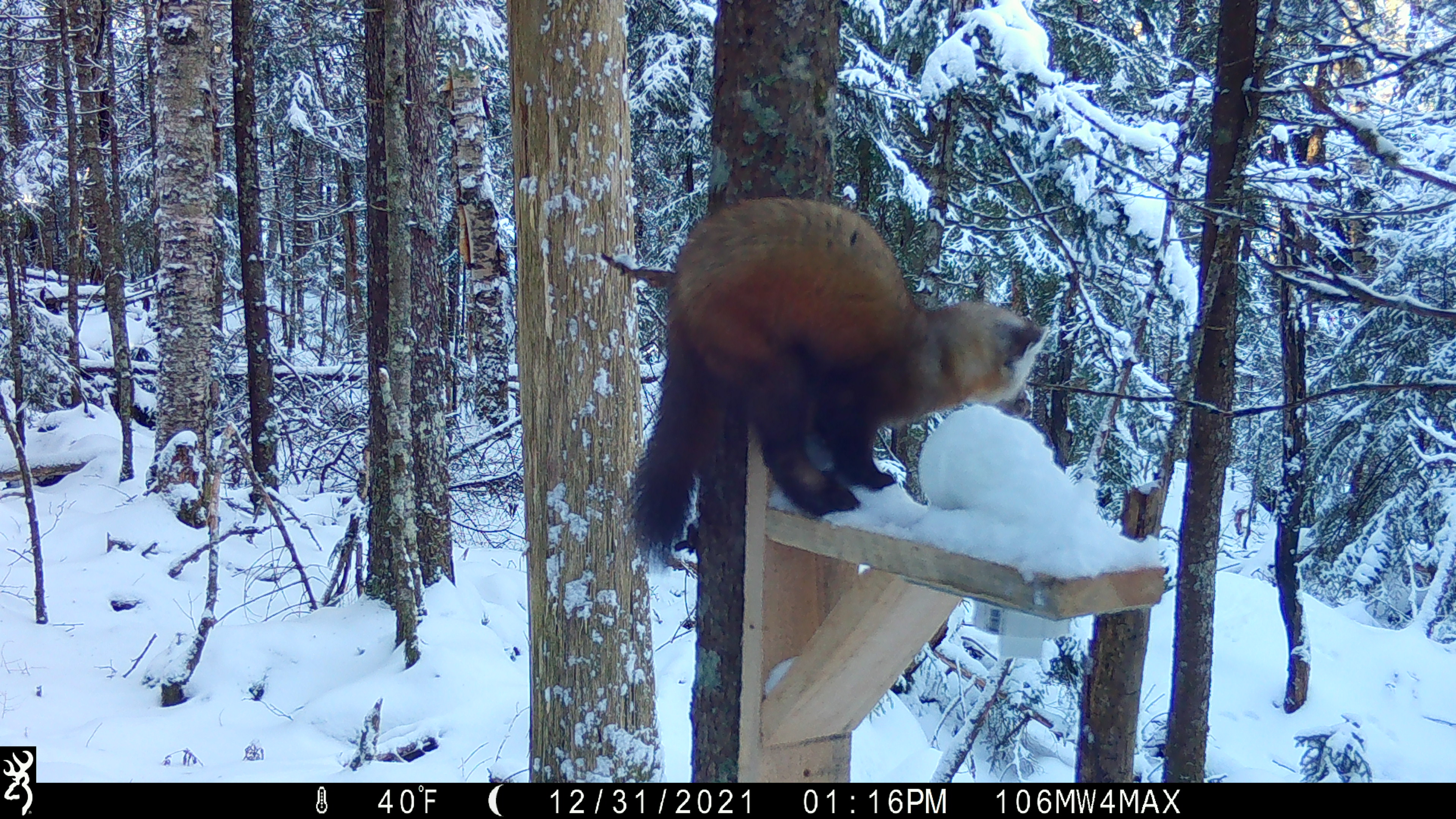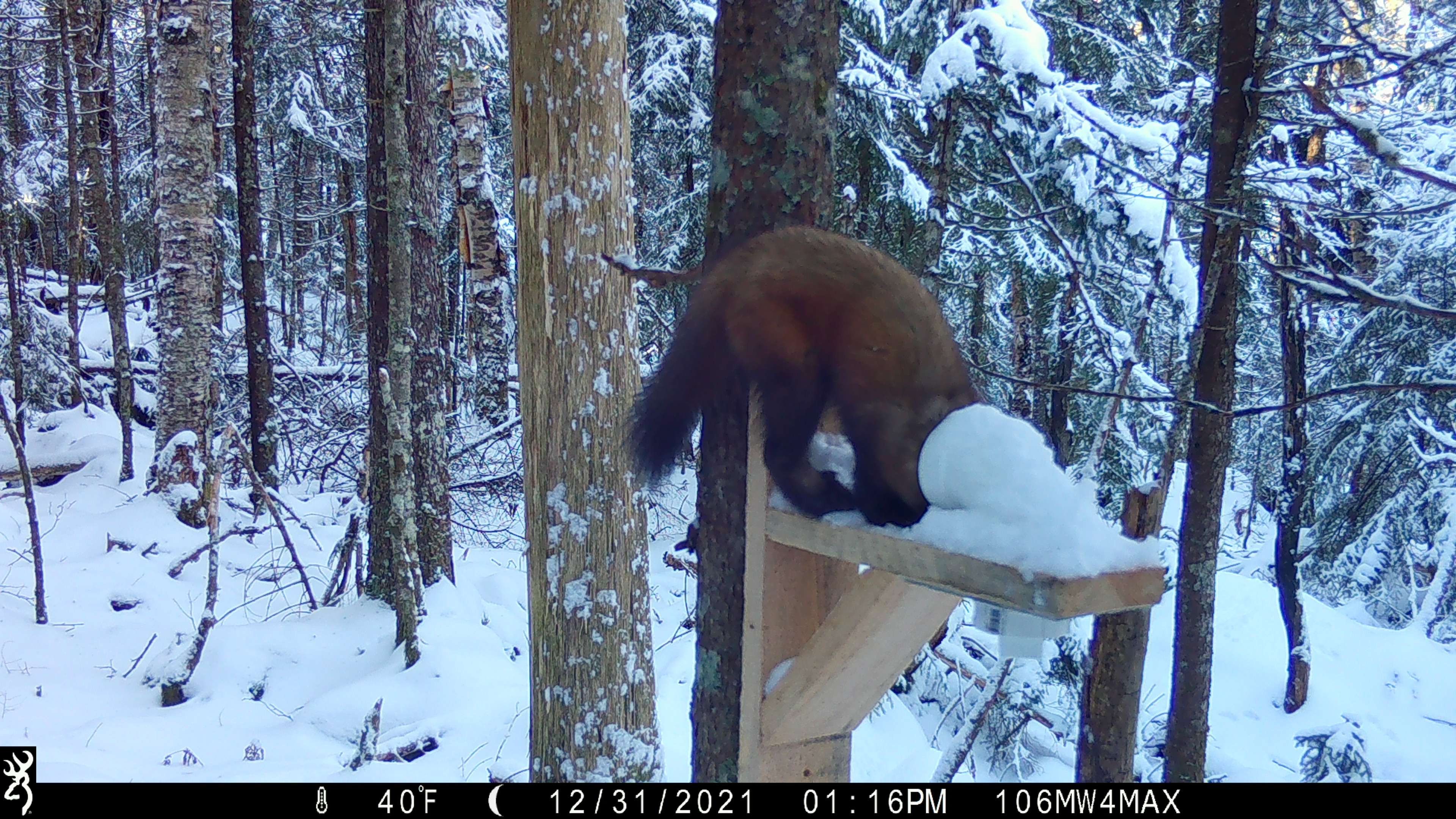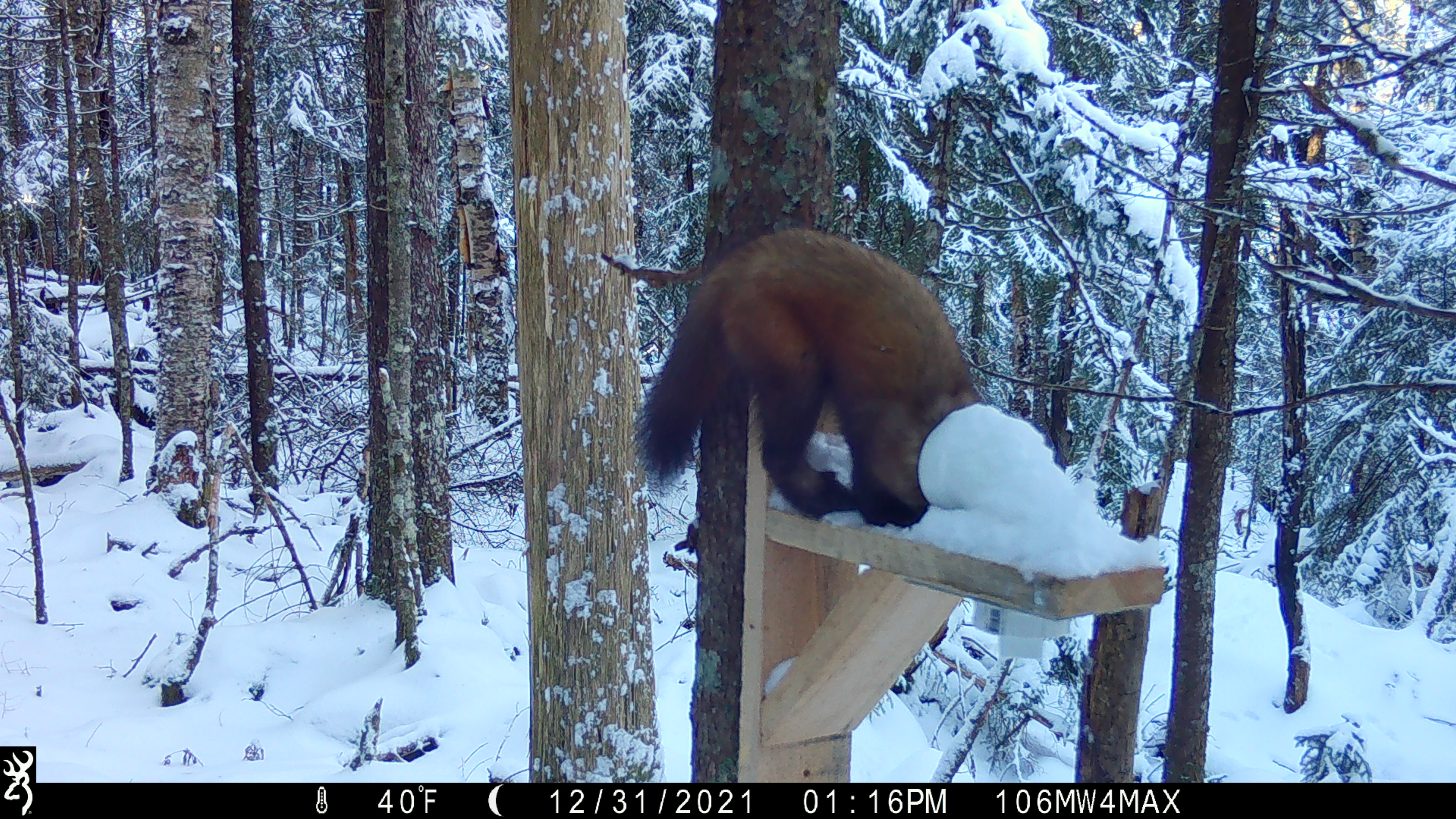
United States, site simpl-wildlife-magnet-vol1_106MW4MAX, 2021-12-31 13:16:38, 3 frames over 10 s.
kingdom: Animalia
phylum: Chordata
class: Mammalia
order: Carnivora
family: Mustelidae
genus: Martes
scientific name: Martes americana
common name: american marten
American marten (Martes americana).